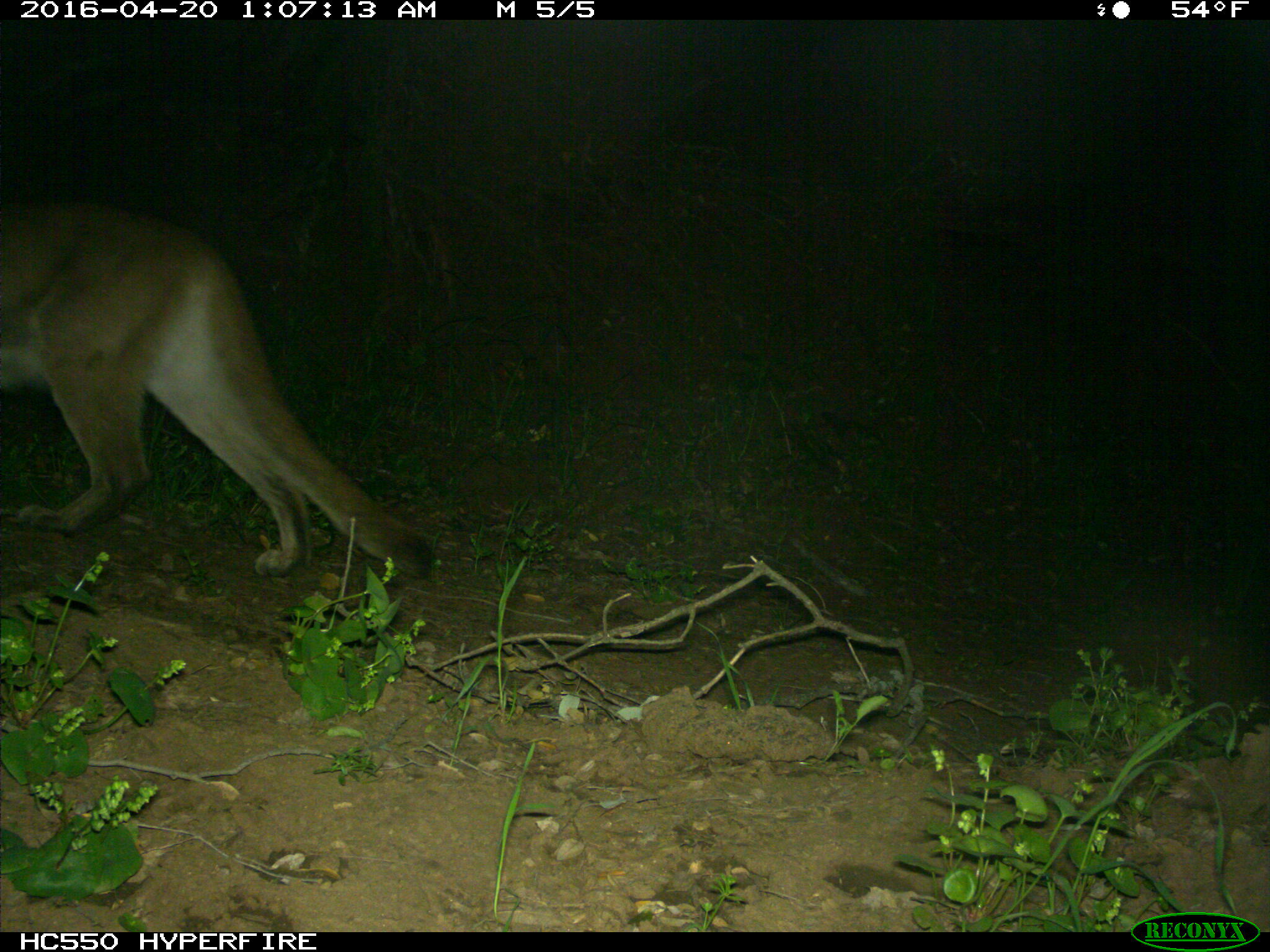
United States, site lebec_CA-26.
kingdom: Animalia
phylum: Chordata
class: Mammalia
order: Carnivora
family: Felidae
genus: Puma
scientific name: Puma concolor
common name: mountain lion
Puma concolor (mountain lion).